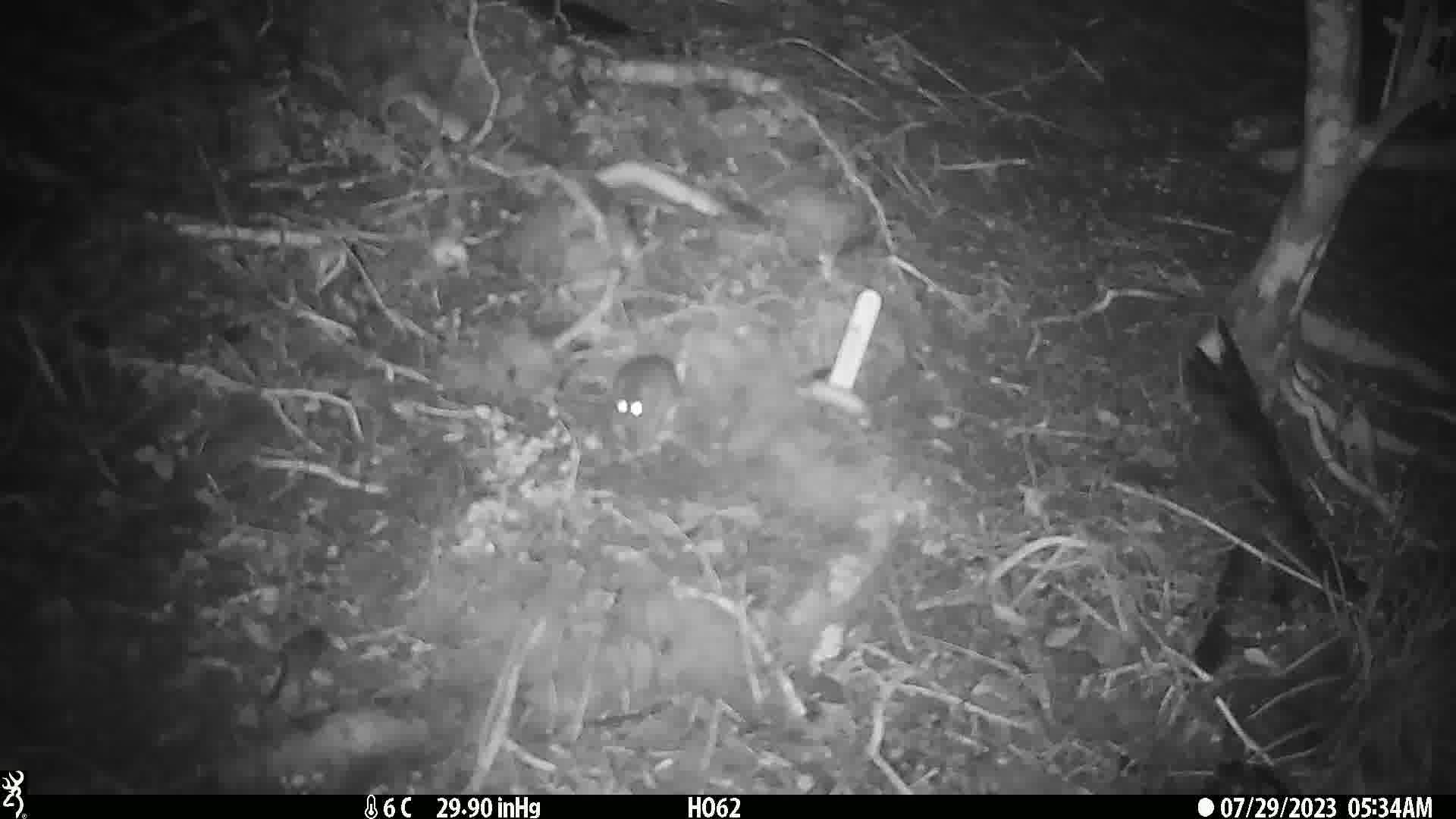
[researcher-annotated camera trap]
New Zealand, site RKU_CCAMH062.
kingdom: Animalia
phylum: Chordata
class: Mammalia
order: Rodentia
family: Muridae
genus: Rattus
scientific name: Rattus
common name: rat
Rat (Rattus).